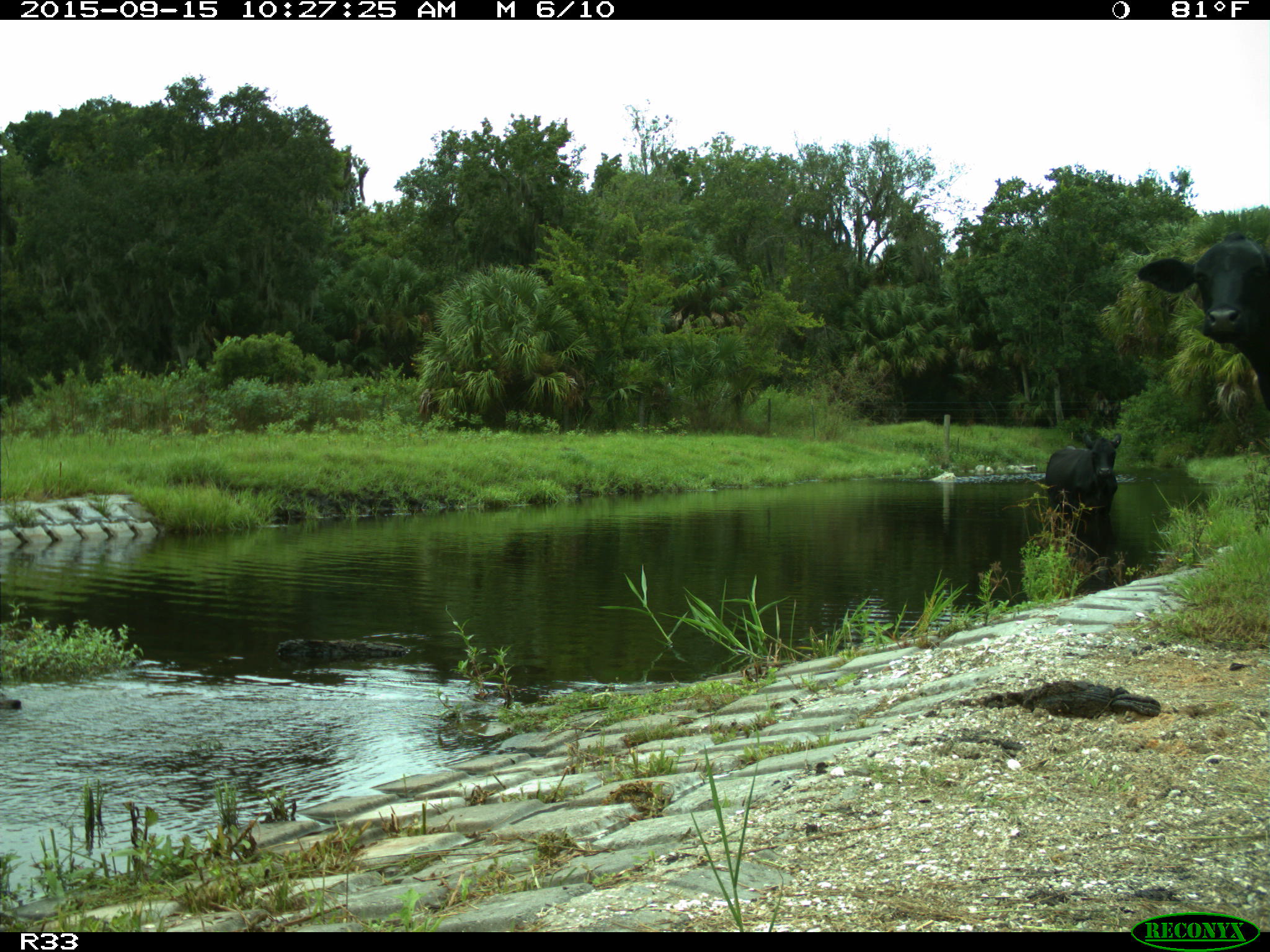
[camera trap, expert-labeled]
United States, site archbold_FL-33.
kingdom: Animalia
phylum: Chordata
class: Mammalia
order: Artiodactyla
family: Bovidae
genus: Bos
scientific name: Bos taurus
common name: domestic cow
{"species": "Bos taurus (domestic cow)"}